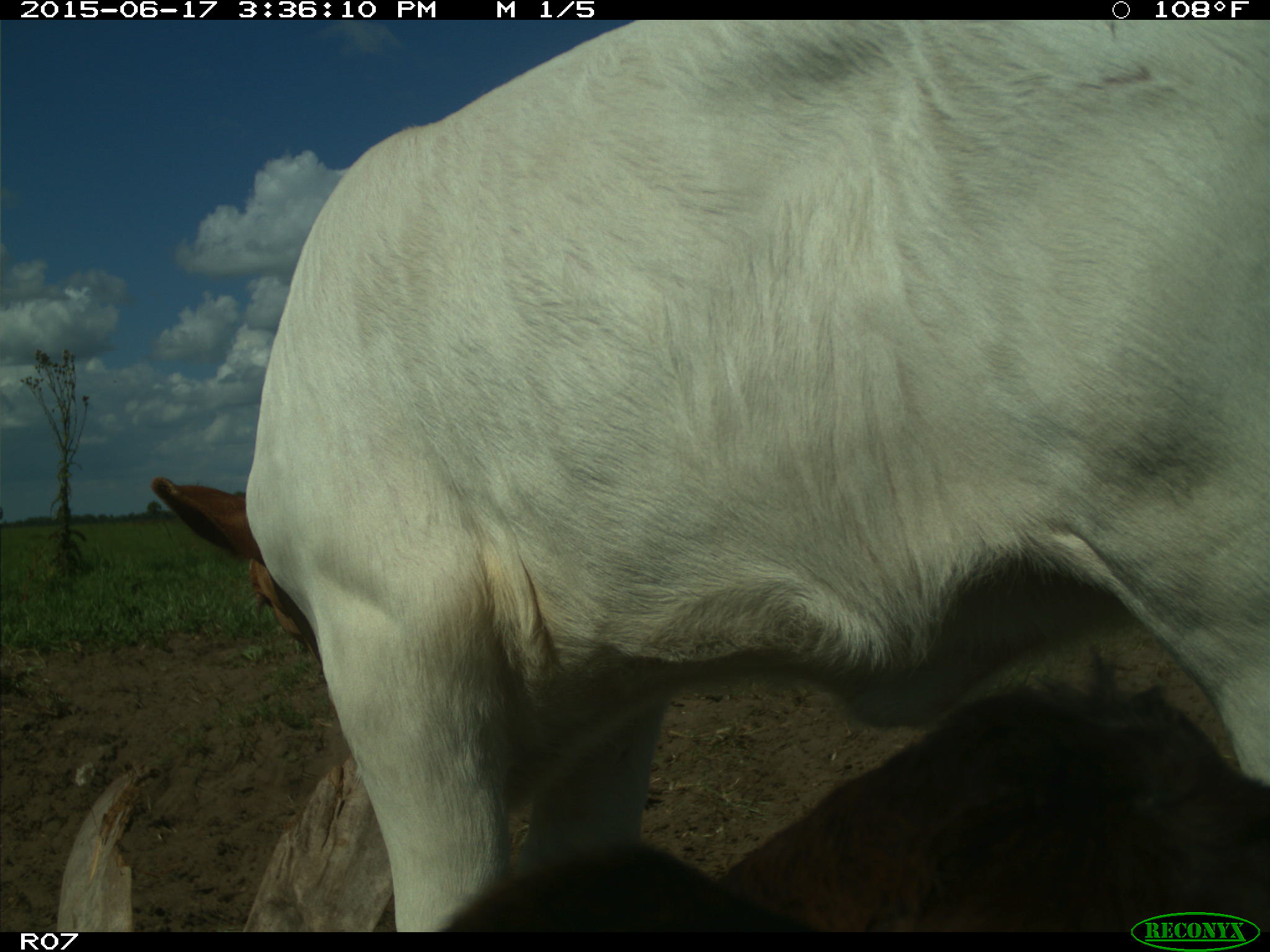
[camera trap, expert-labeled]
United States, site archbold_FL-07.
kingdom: Animalia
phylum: Chordata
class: Mammalia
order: Artiodactyla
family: Bovidae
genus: Bos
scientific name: Bos taurus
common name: domestic cow